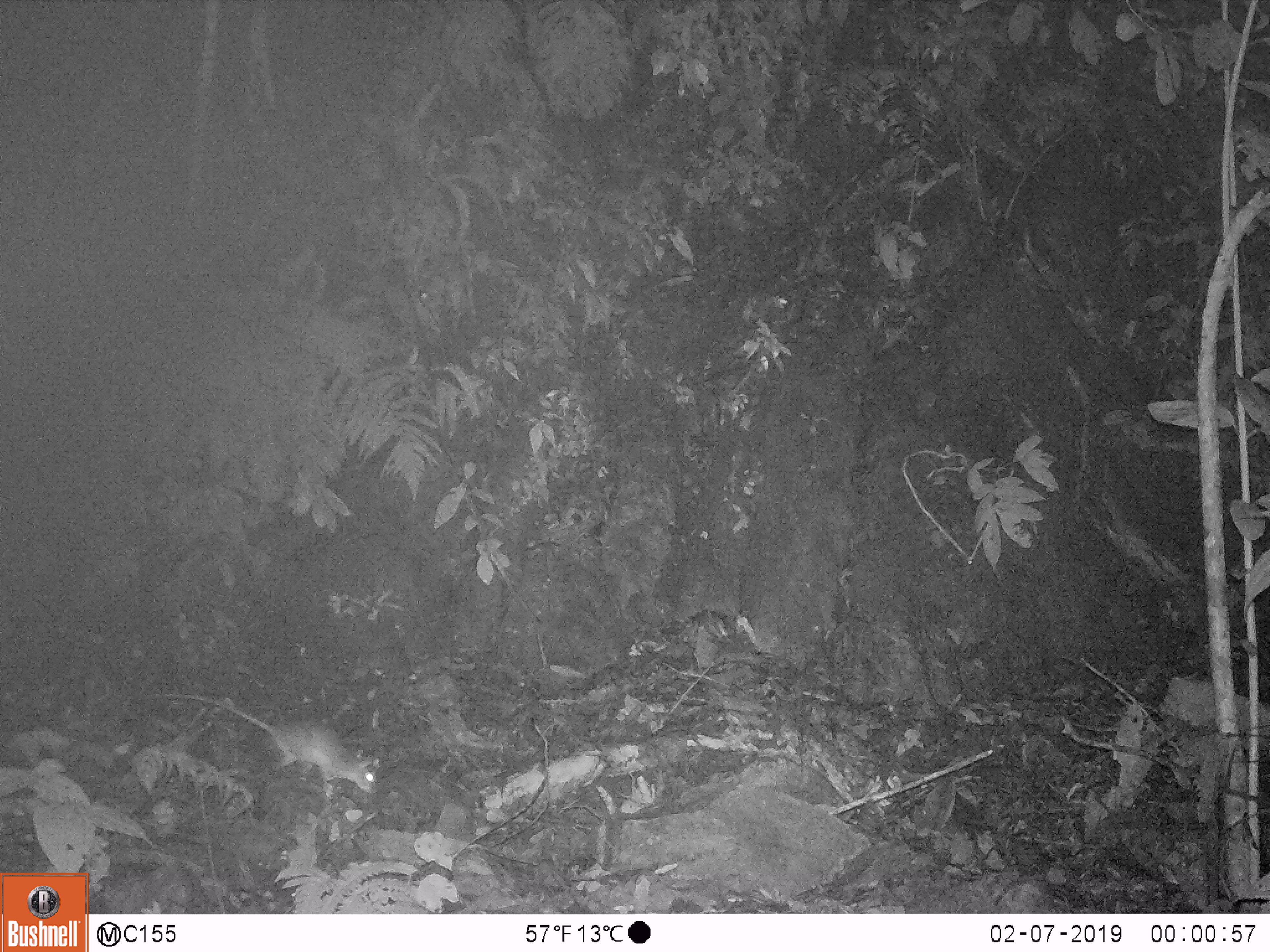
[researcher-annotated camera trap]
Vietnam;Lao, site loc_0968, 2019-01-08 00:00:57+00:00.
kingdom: Animalia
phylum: Chordata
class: Mammalia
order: Rodentia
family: Muridae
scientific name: Muridae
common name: old-world mice and rats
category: unidentified murid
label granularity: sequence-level